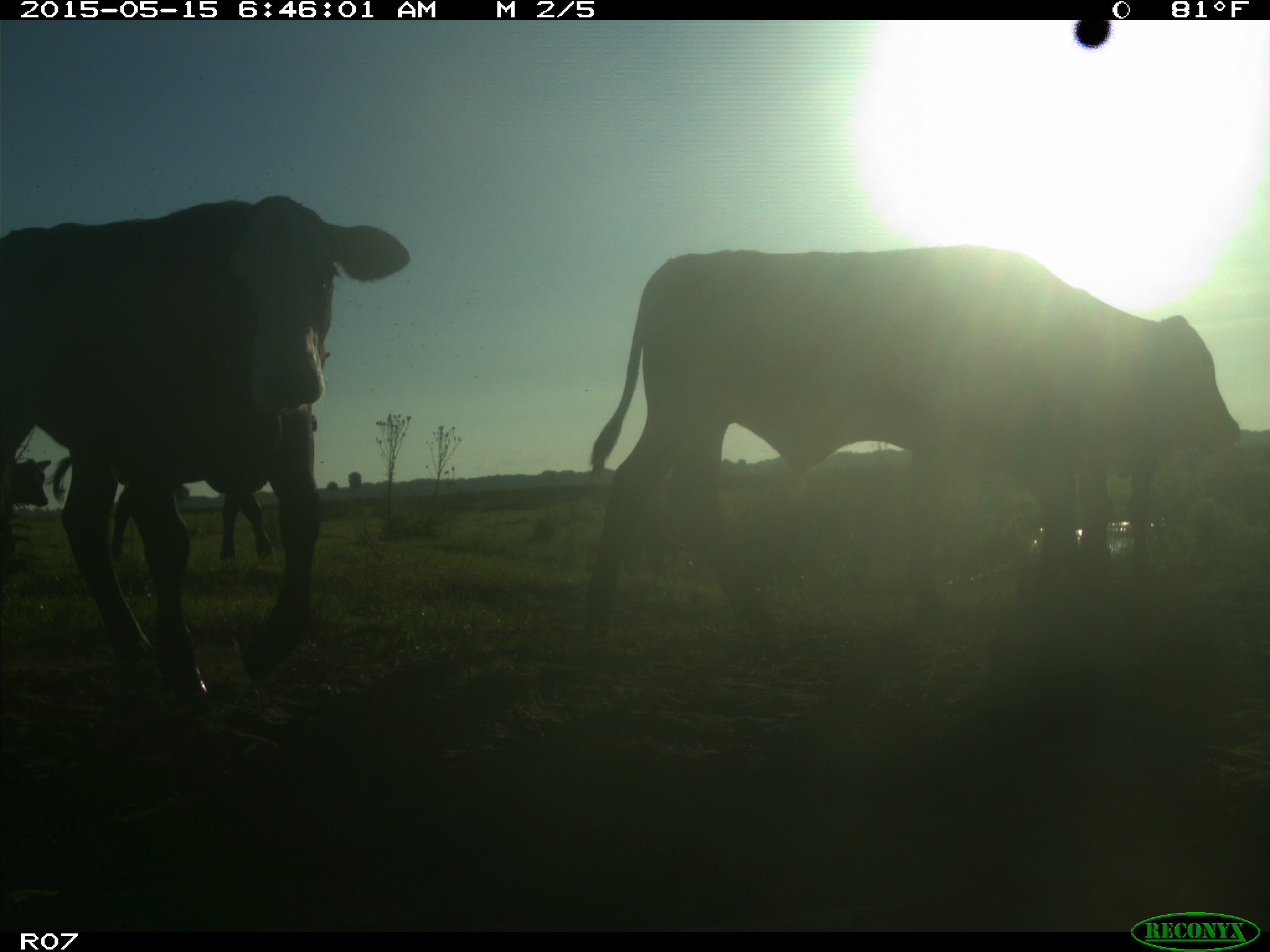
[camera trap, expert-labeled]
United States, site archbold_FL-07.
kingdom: Animalia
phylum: Chordata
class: Mammalia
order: Artiodactyla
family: Bovidae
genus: Bos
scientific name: Bos taurus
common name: domestic cow